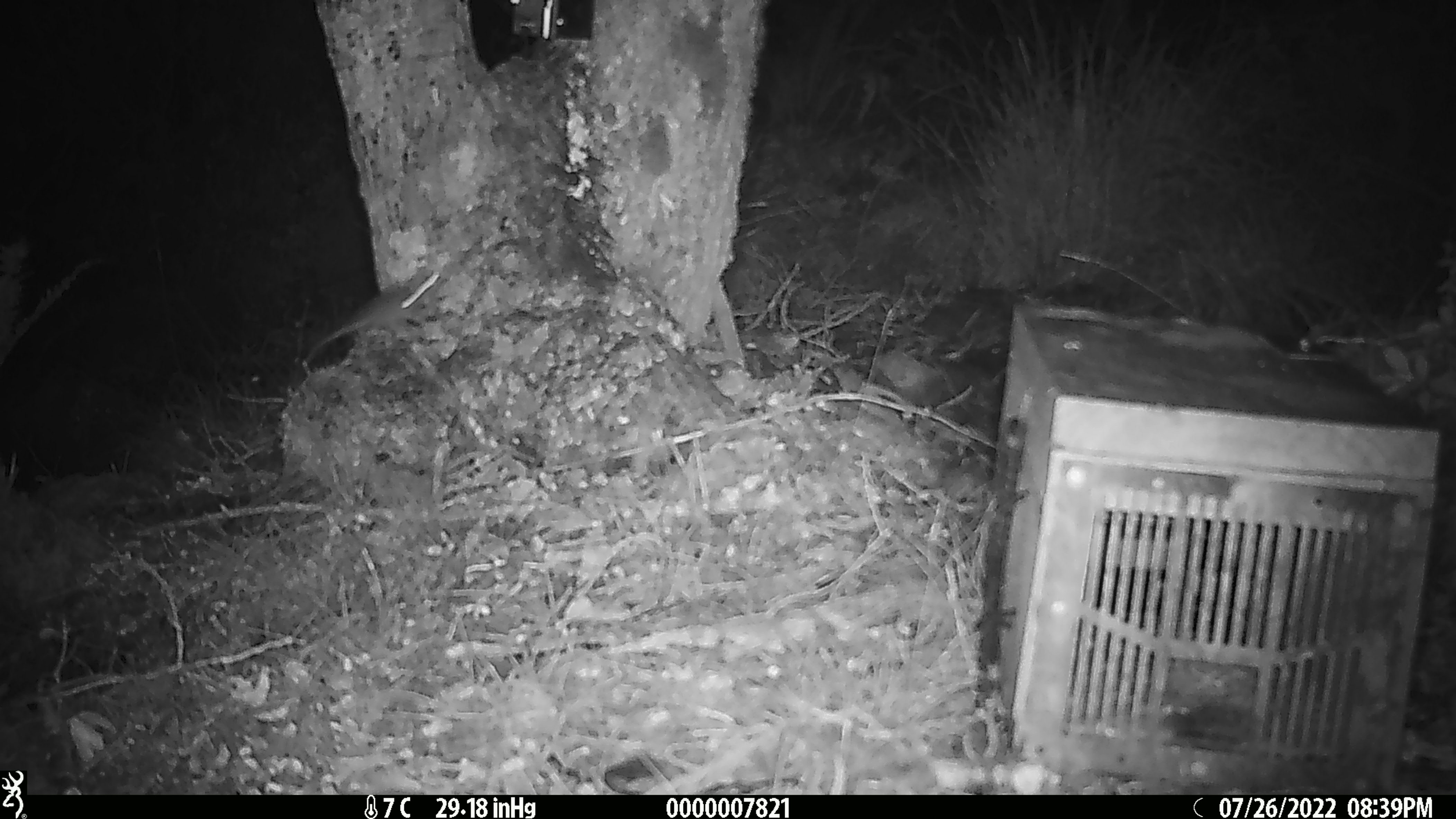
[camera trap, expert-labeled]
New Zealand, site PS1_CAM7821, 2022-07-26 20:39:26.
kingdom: Animalia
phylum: Chordata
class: Mammalia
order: Rodentia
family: Muridae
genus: Mus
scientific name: Mus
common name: mouse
Mouse (Mus).